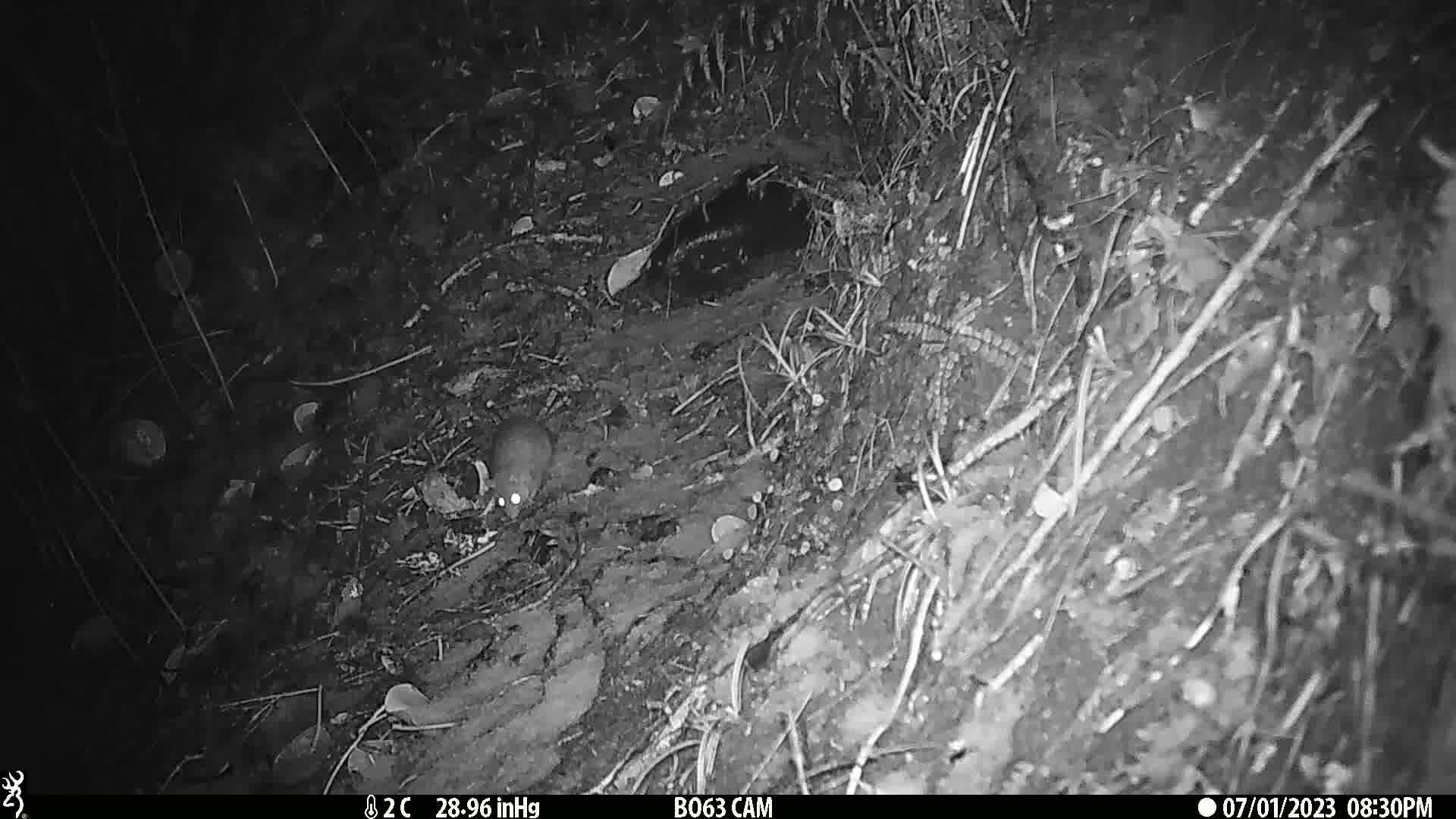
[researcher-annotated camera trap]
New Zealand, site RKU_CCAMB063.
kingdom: Animalia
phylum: Chordata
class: Mammalia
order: Rodentia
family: Muridae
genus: Rattus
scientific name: Rattus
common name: rat